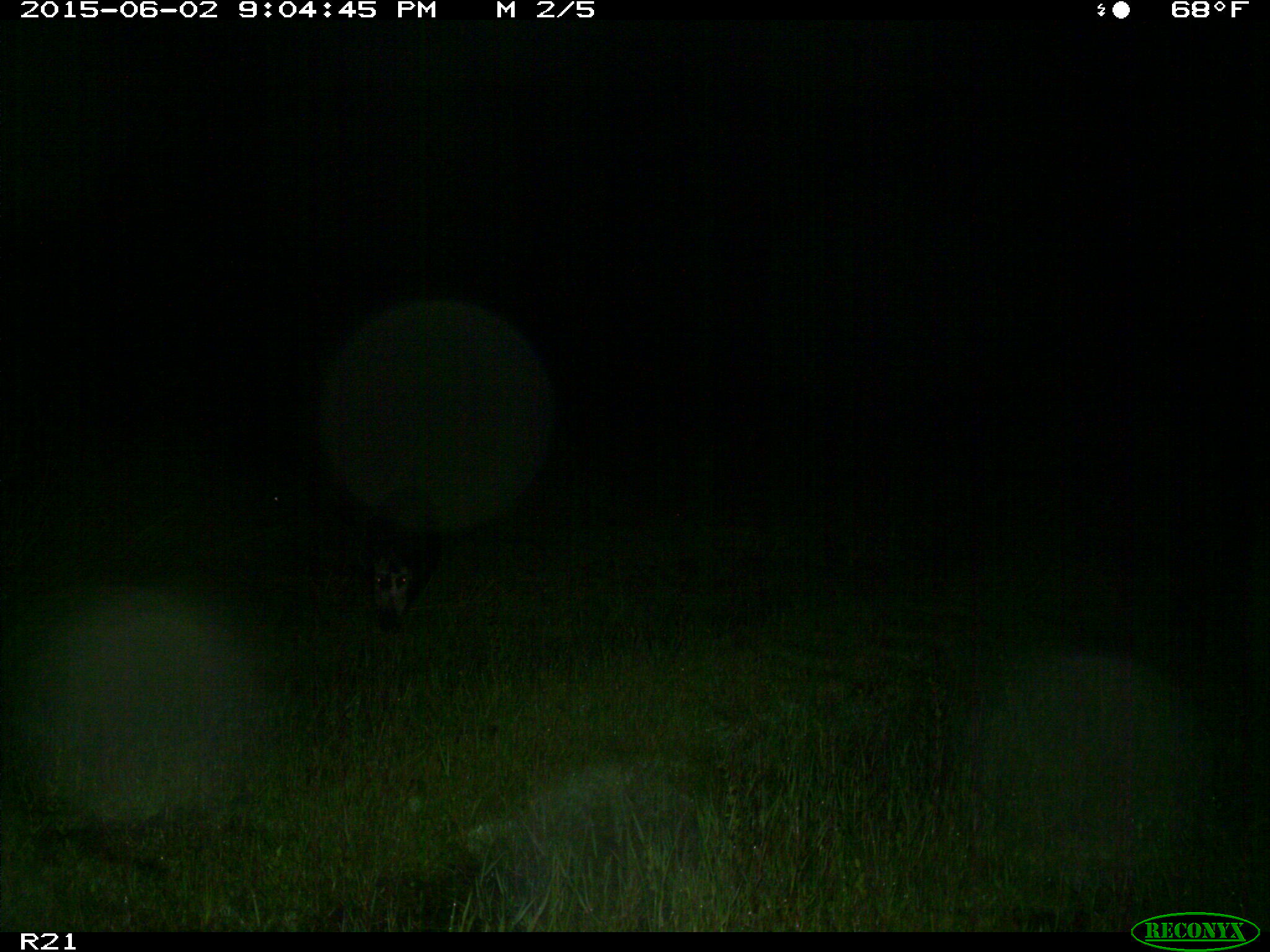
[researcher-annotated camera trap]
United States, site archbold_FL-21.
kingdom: Animalia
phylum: Chordata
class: Mammalia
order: Artiodactyla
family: Suidae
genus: Sus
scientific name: Sus scrofa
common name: wild boar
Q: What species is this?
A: Sus scrofa (wild boar).